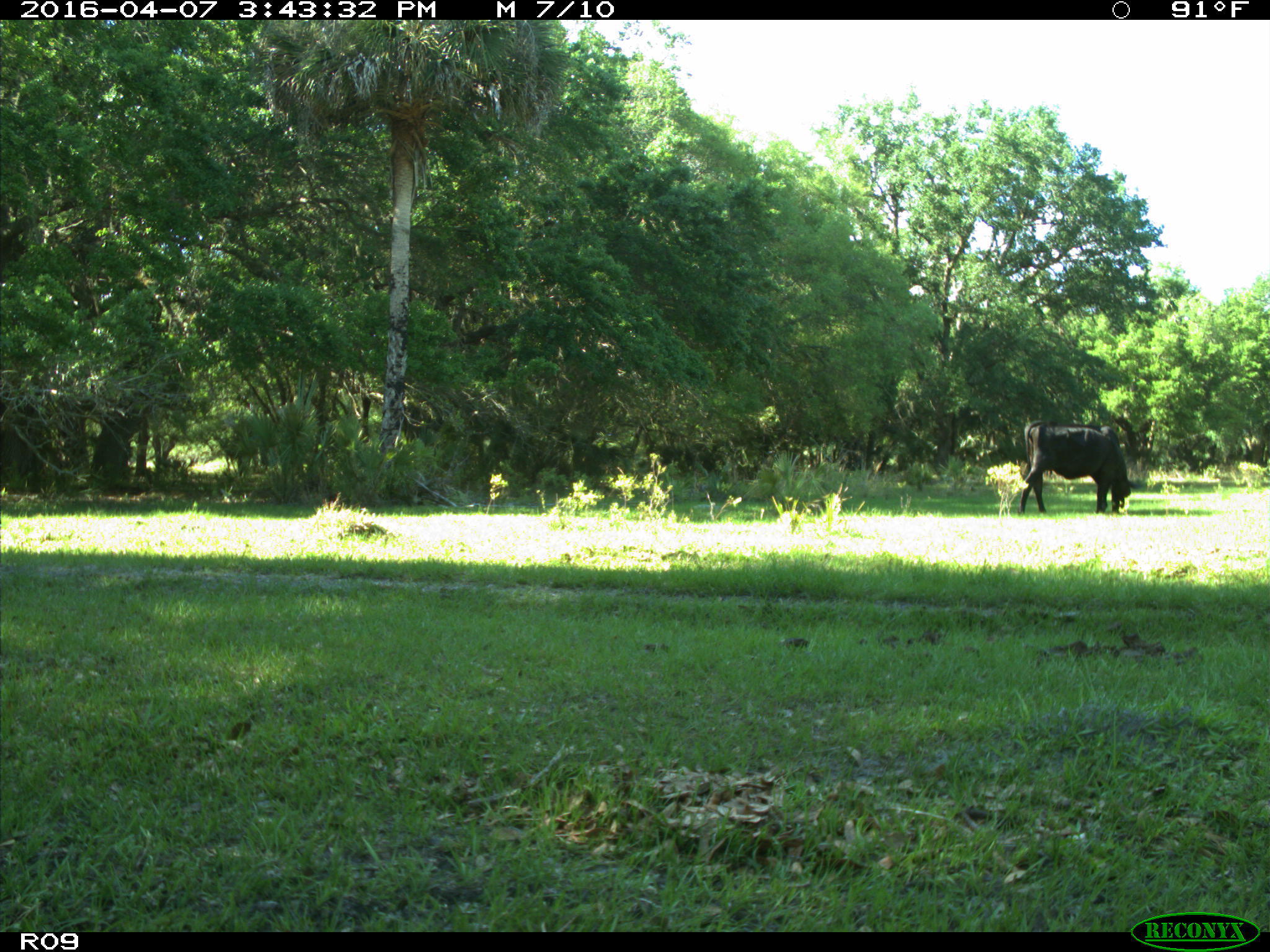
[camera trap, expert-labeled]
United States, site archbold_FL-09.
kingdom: Animalia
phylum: Chordata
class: Mammalia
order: Artiodactyla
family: Bovidae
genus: Bos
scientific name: Bos taurus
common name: domestic cow